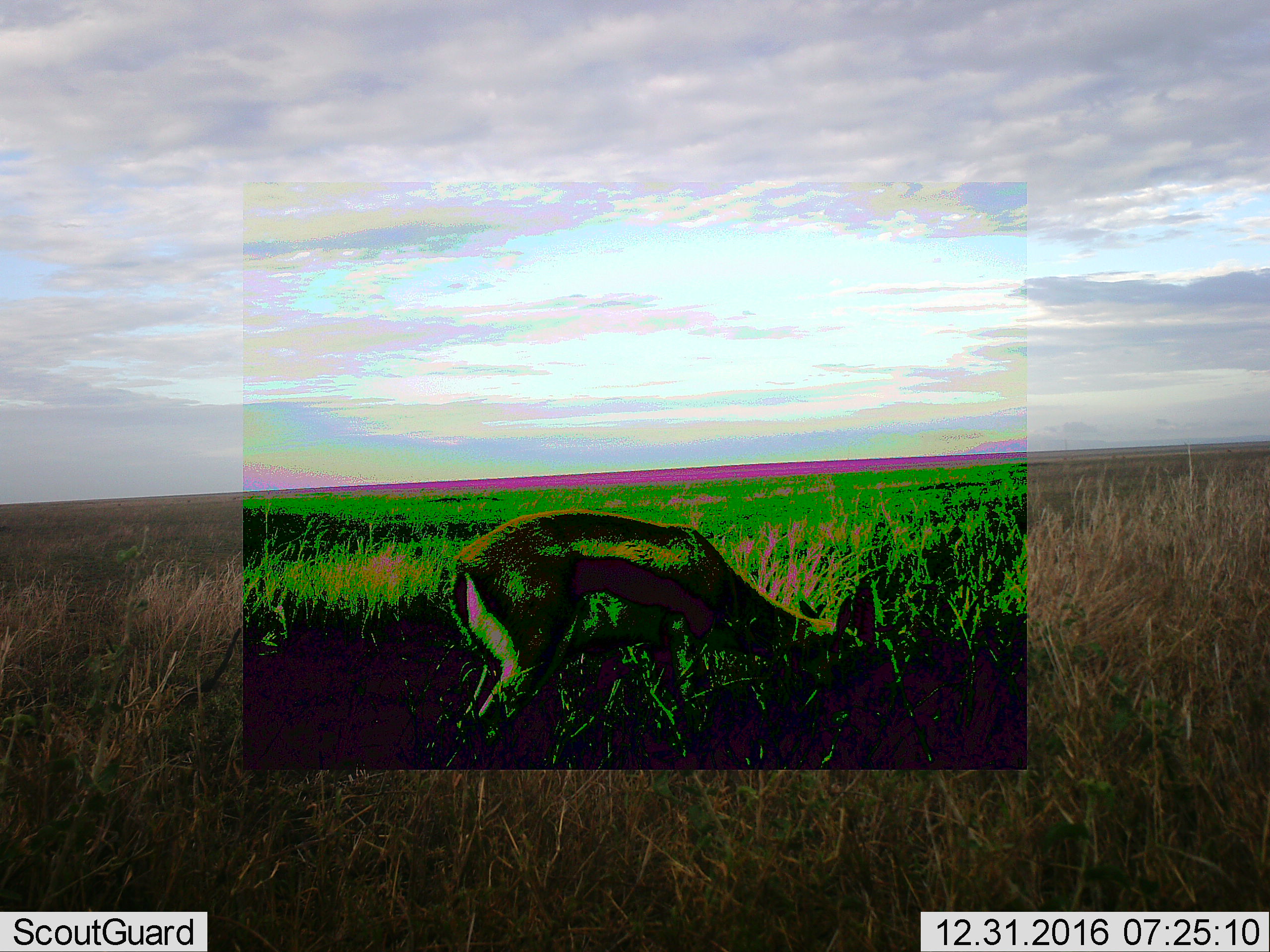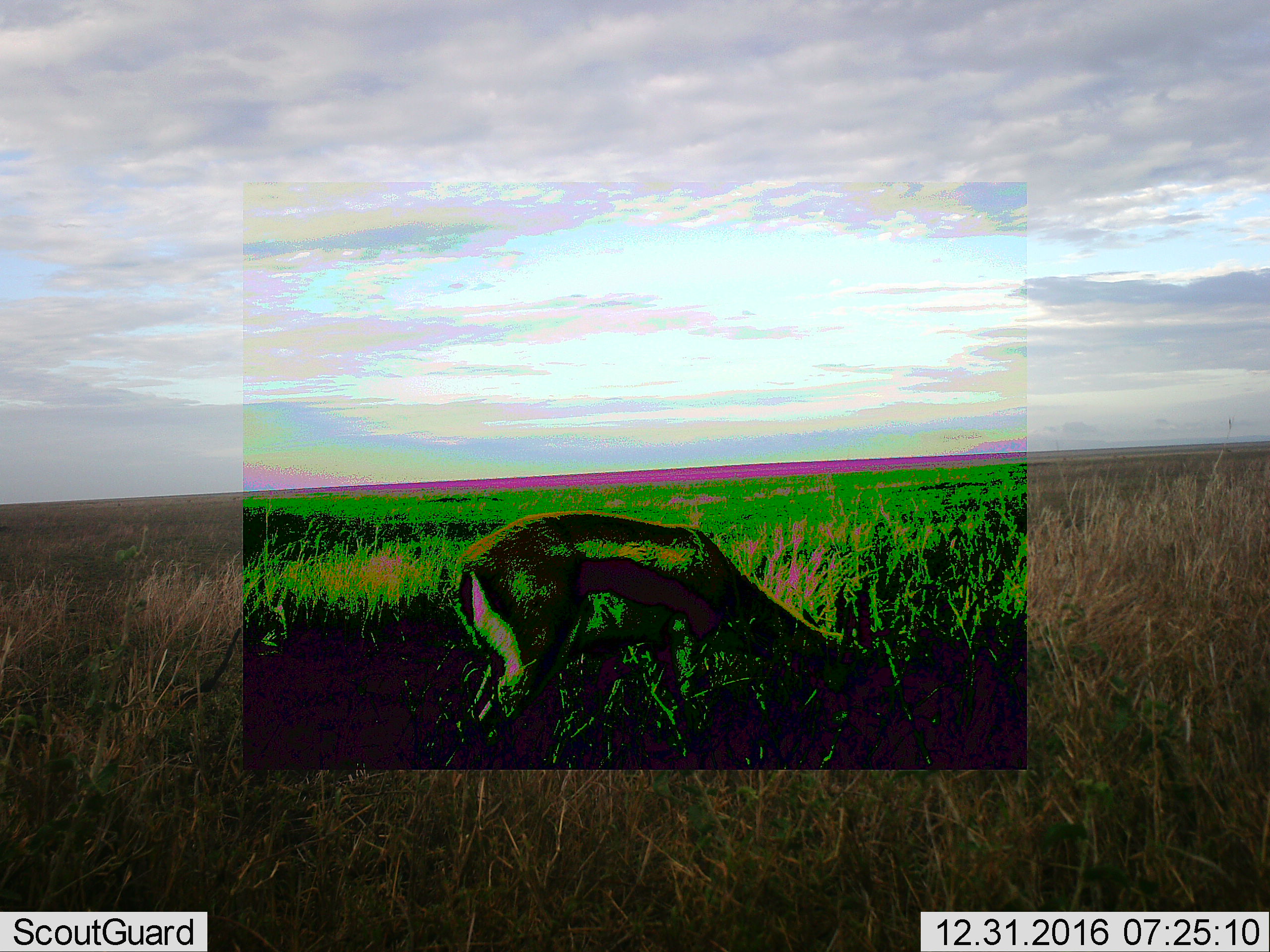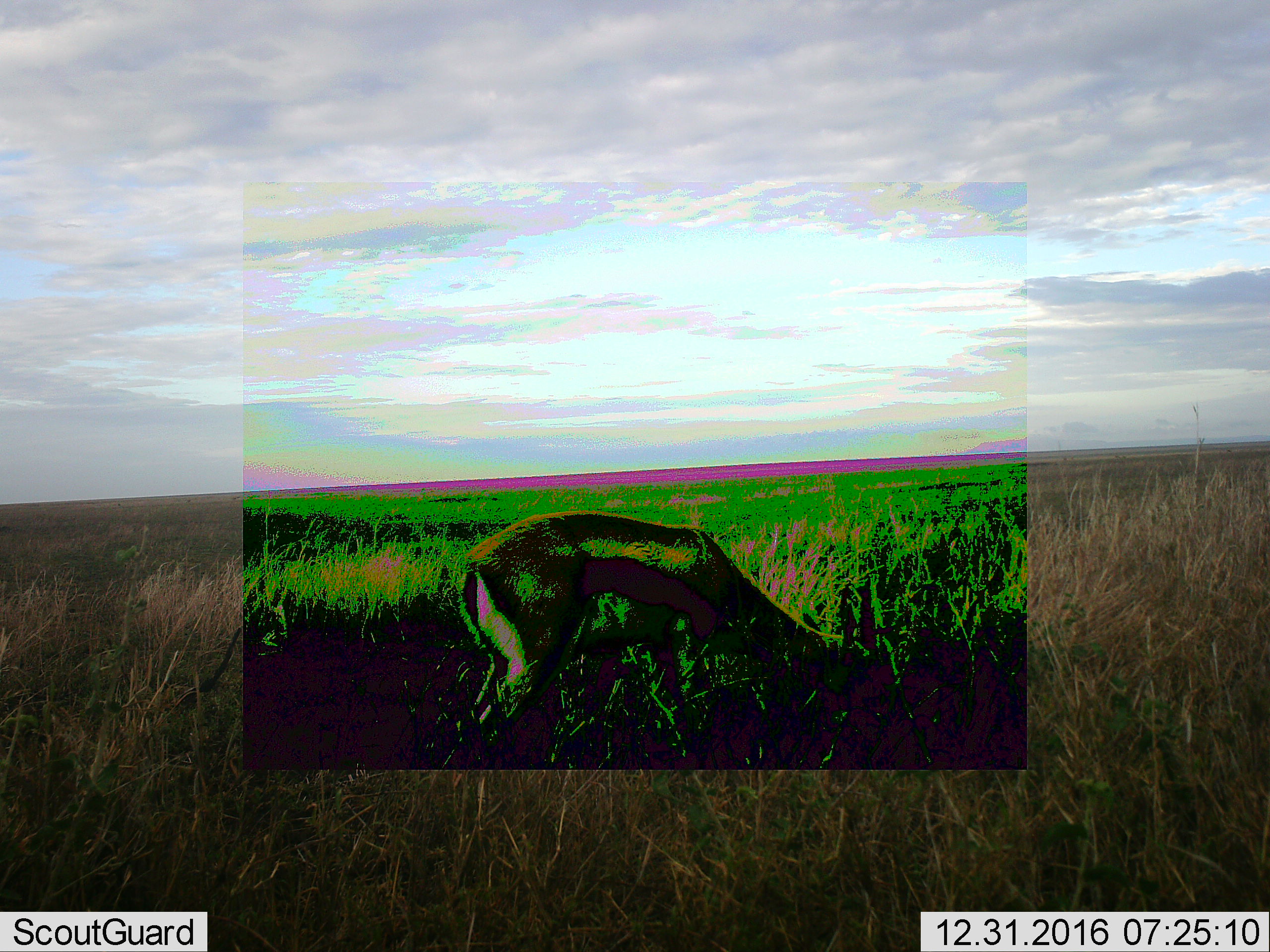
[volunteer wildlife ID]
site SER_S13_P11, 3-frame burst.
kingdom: Animalia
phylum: Chordata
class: Mammalia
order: Artiodactyla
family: Bovidae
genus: Eudorcas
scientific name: Eudorcas thomsonii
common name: thomson's gazelle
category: gazellethomsons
Gazellethomsons (thomson's gazelle) (Eudorcas thomsonii), count 1. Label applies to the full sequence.